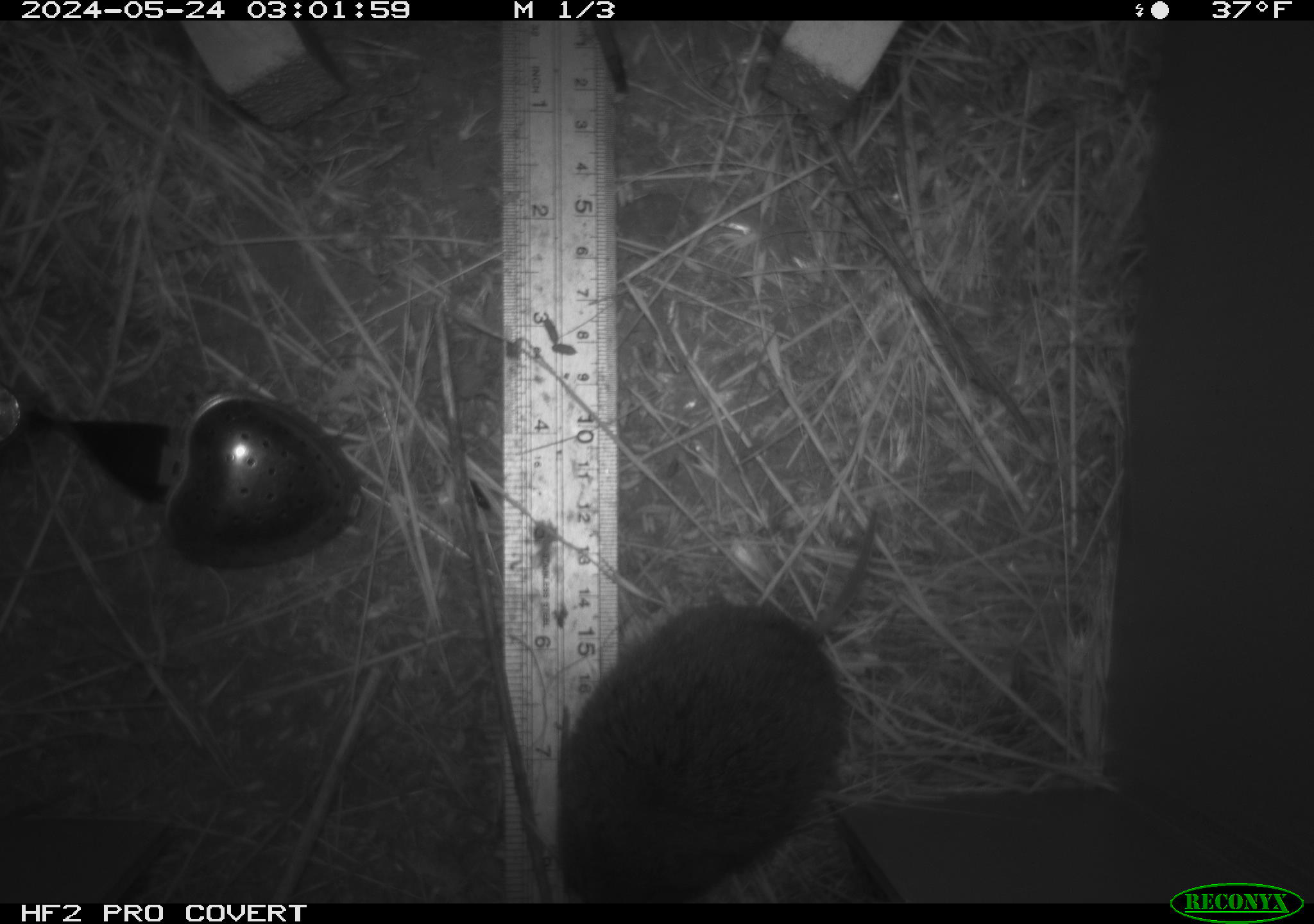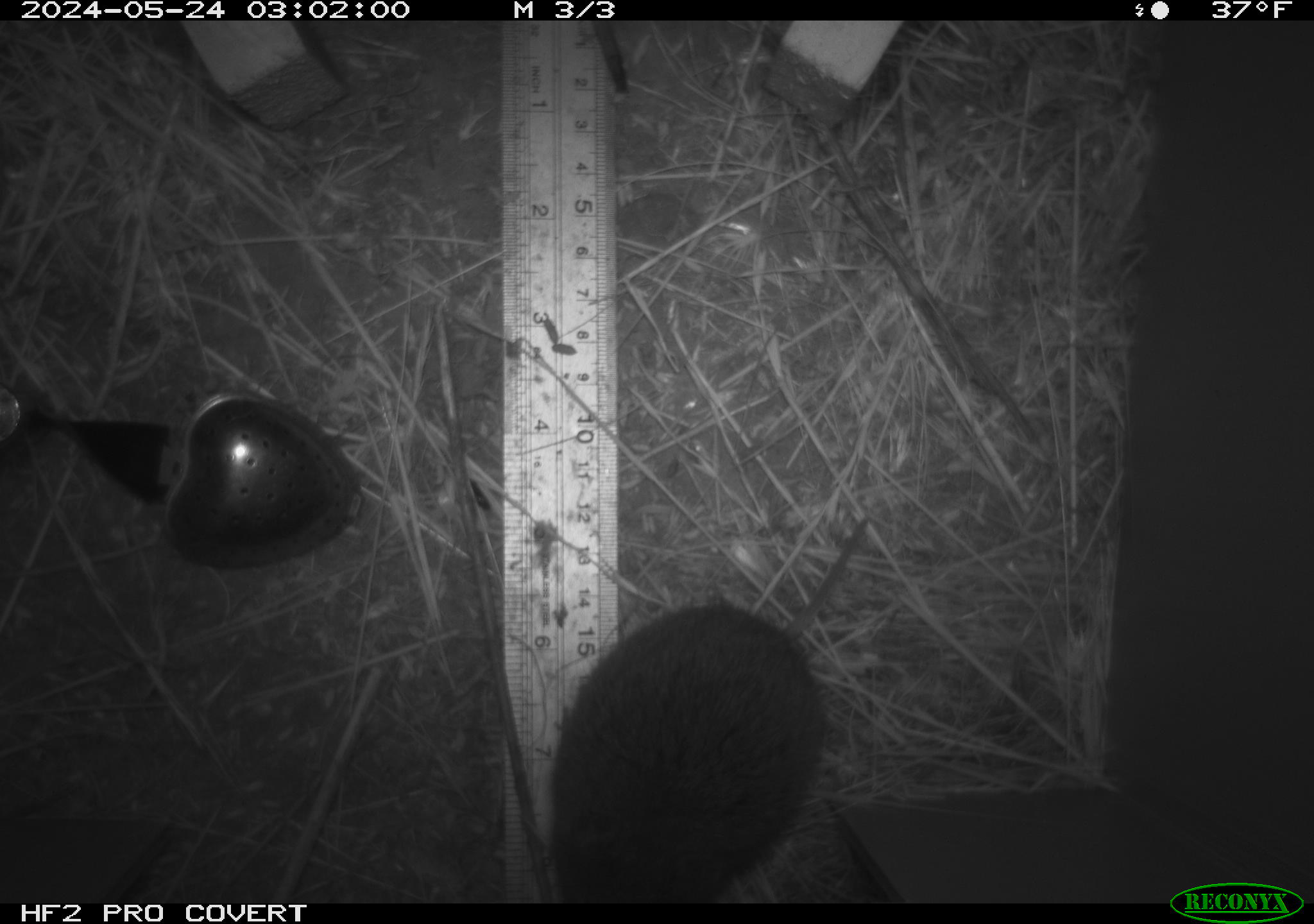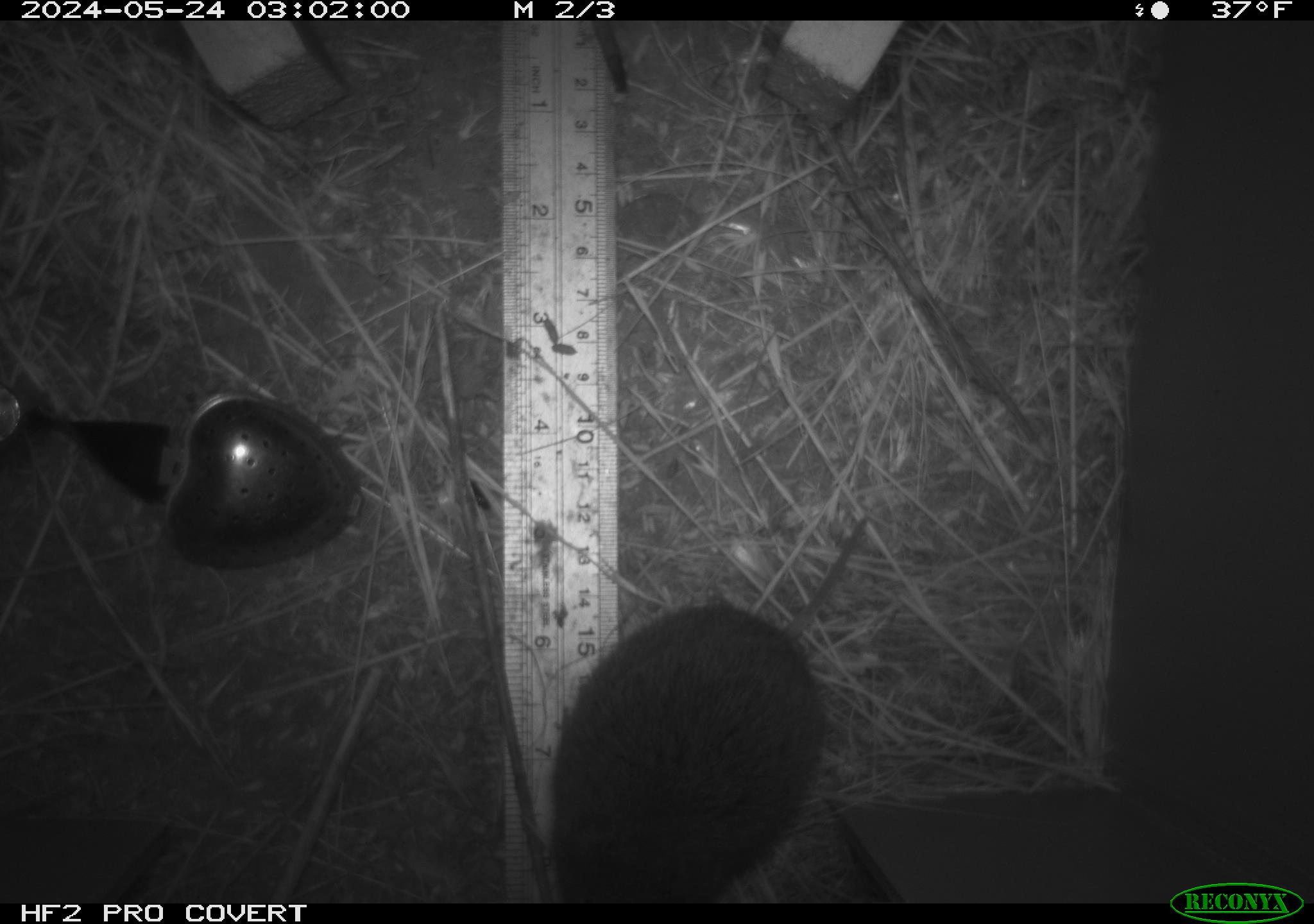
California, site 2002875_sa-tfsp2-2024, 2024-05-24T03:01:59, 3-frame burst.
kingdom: Animalia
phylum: Chordata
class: Mammalia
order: Rodentia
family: Cricetidae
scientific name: Arvicolinae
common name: voles, lemmings, and muskrats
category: arvicolinae subfamily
Arvicolinae subfamily (voles, lemmings, and muskrats) (Arvicolinae).